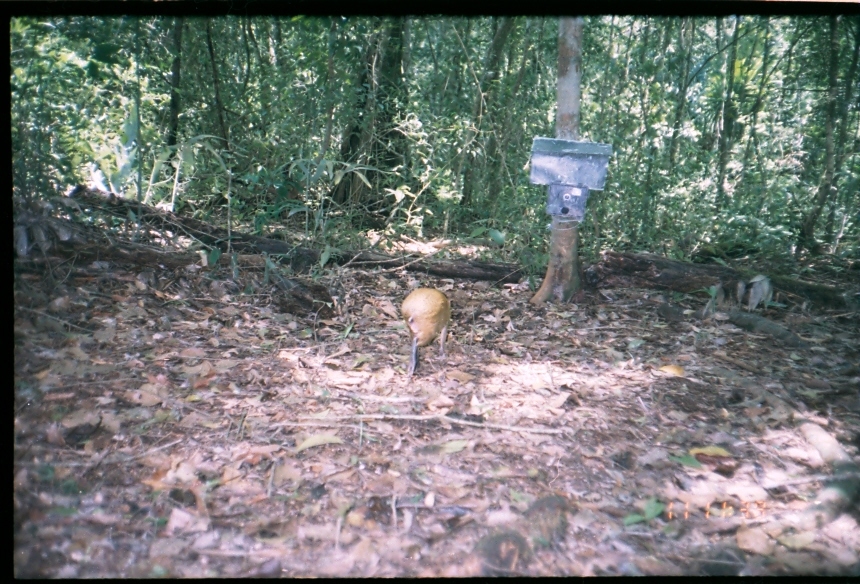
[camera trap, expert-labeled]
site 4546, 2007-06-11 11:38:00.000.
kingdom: Animalia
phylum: Chordata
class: Mammalia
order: Rodentia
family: Dasyproctidae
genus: Dasyprocta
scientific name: Dasyprocta punctata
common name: central american agouti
Dasyprocta punctata (central american agouti), count 1.